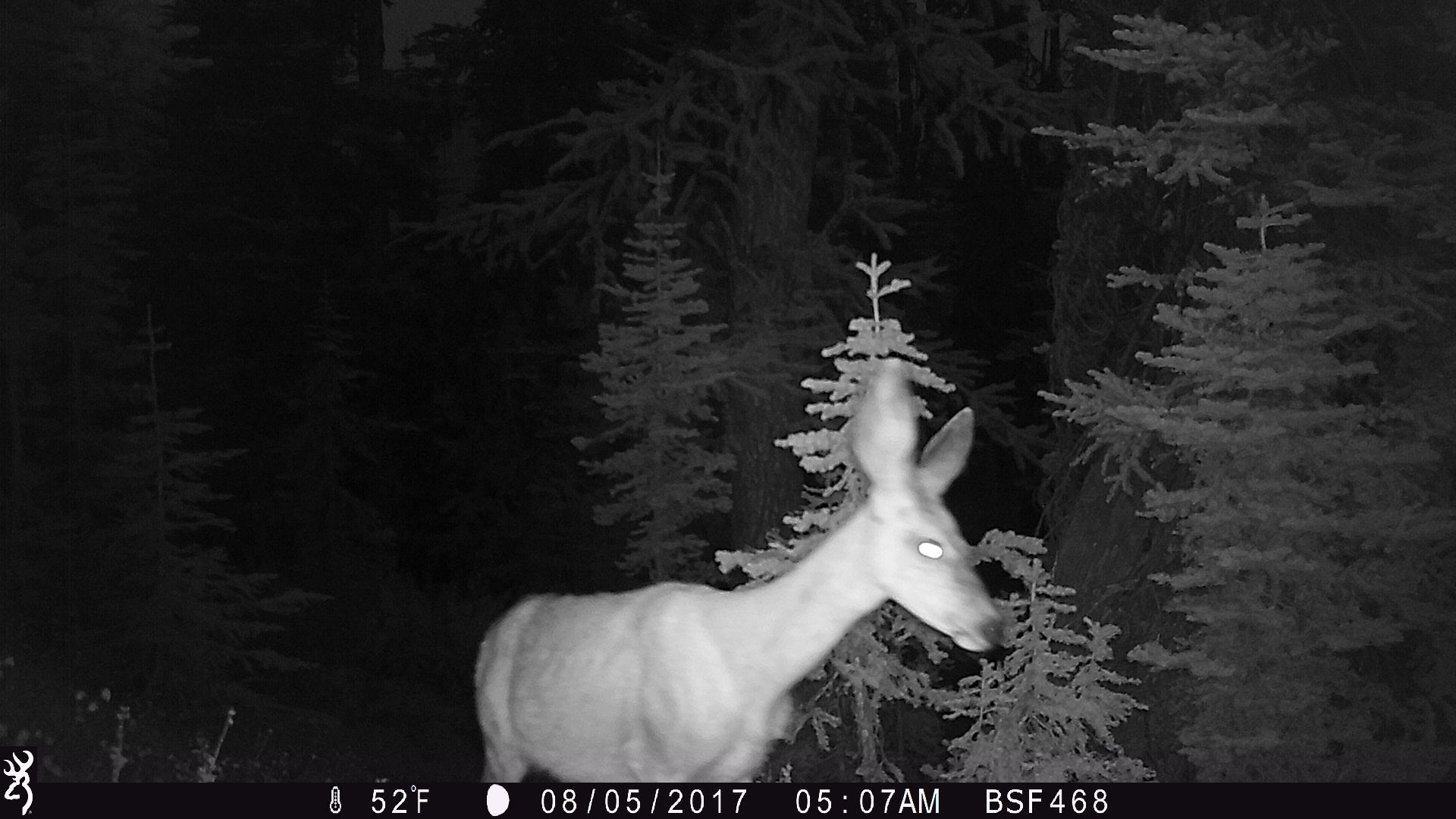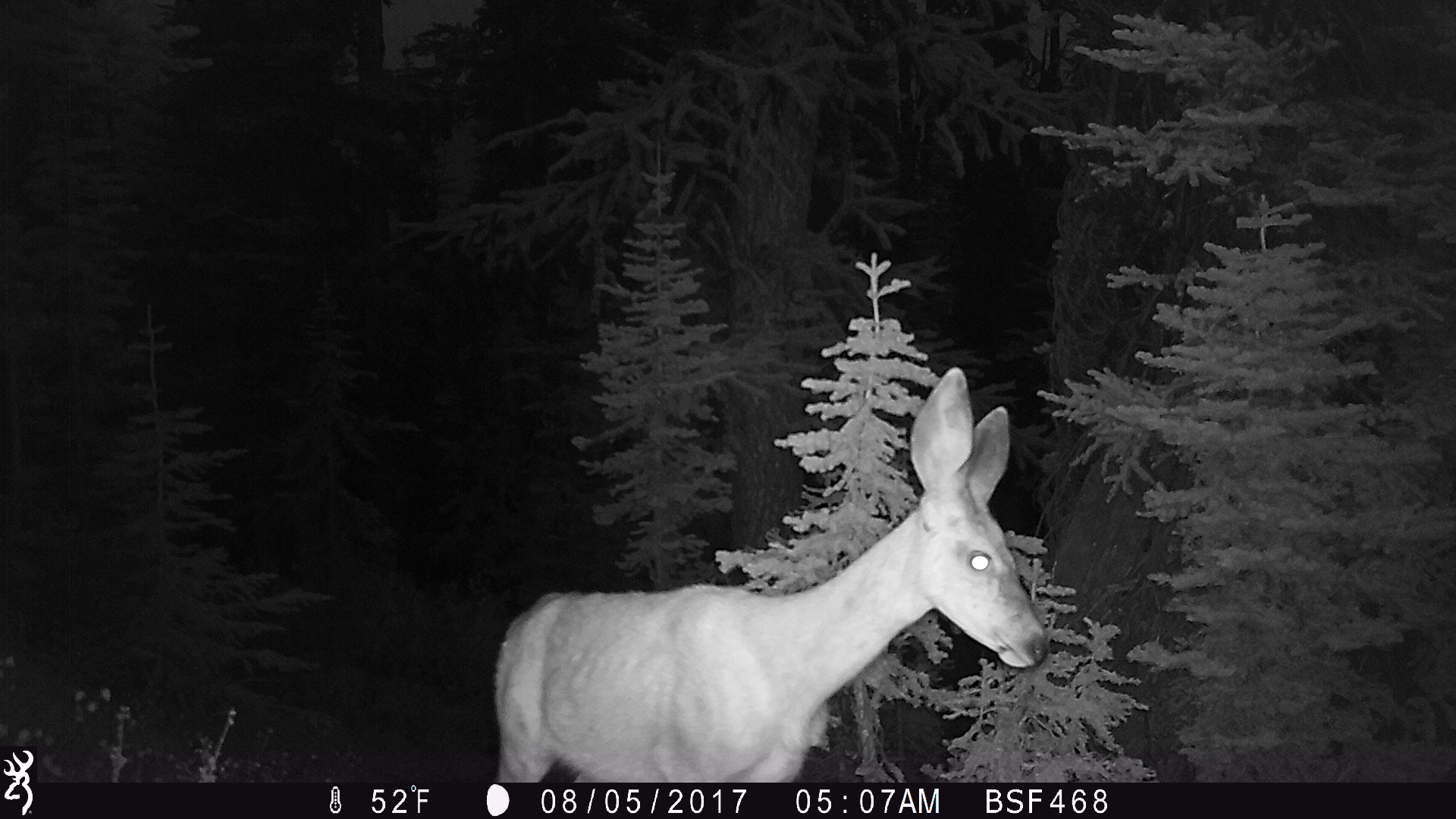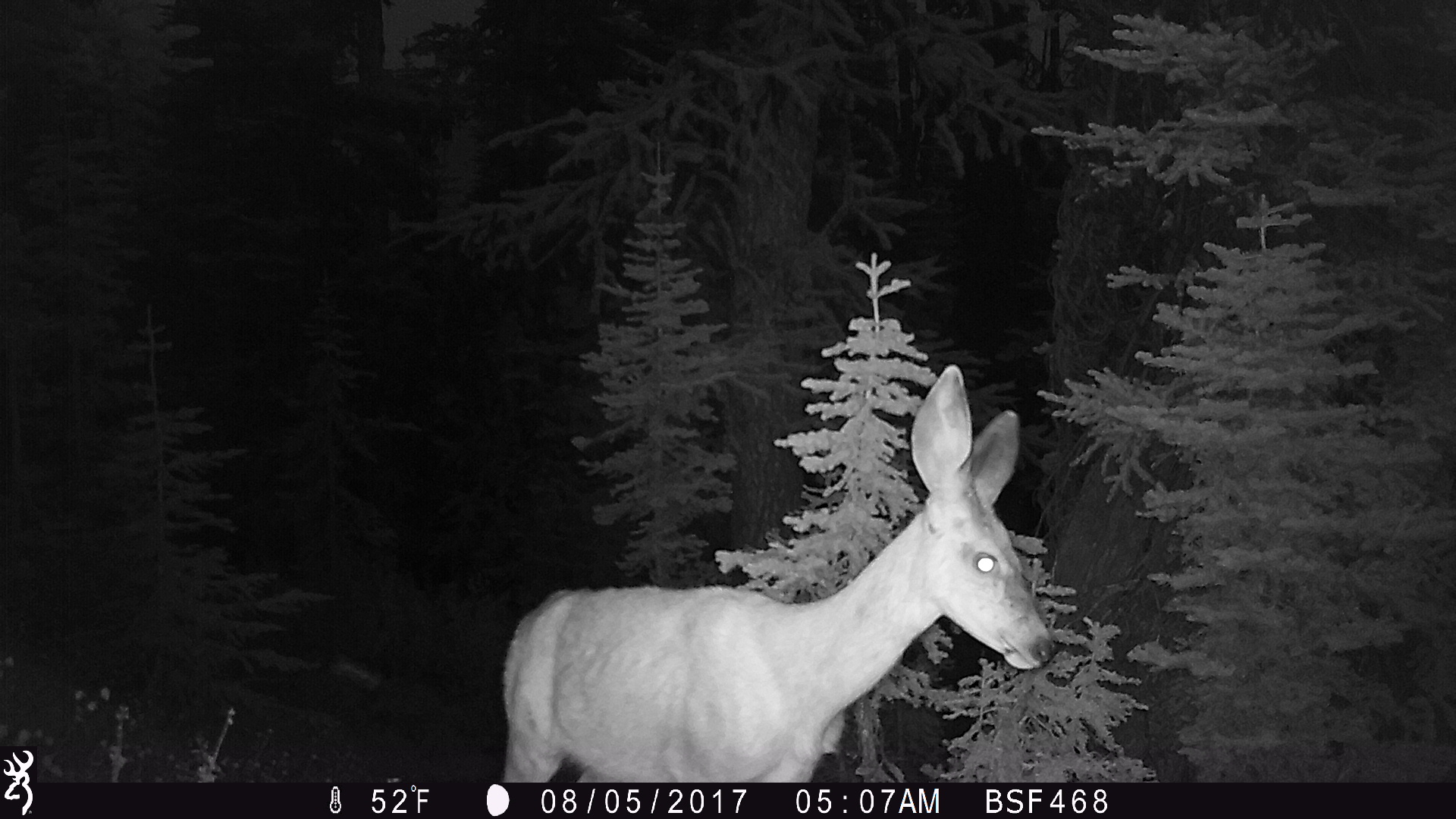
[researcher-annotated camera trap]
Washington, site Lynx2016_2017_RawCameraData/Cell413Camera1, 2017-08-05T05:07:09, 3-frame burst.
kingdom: Animalia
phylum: Chordata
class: Mammalia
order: Artiodactyla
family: Cervidae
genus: Odocoileus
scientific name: Odocoileus hemionus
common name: mule deer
Odocoileus hemionus (mule deer). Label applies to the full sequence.